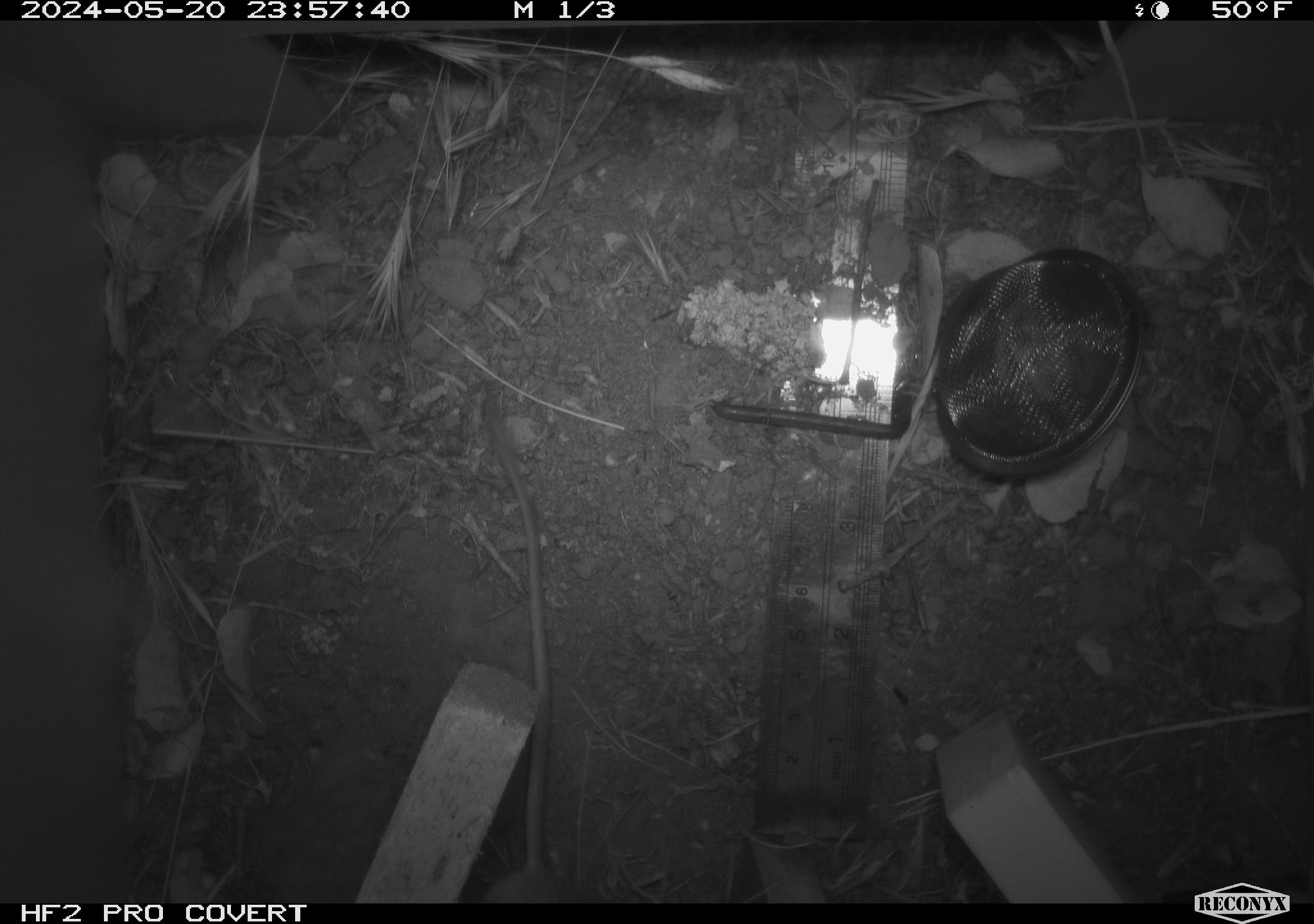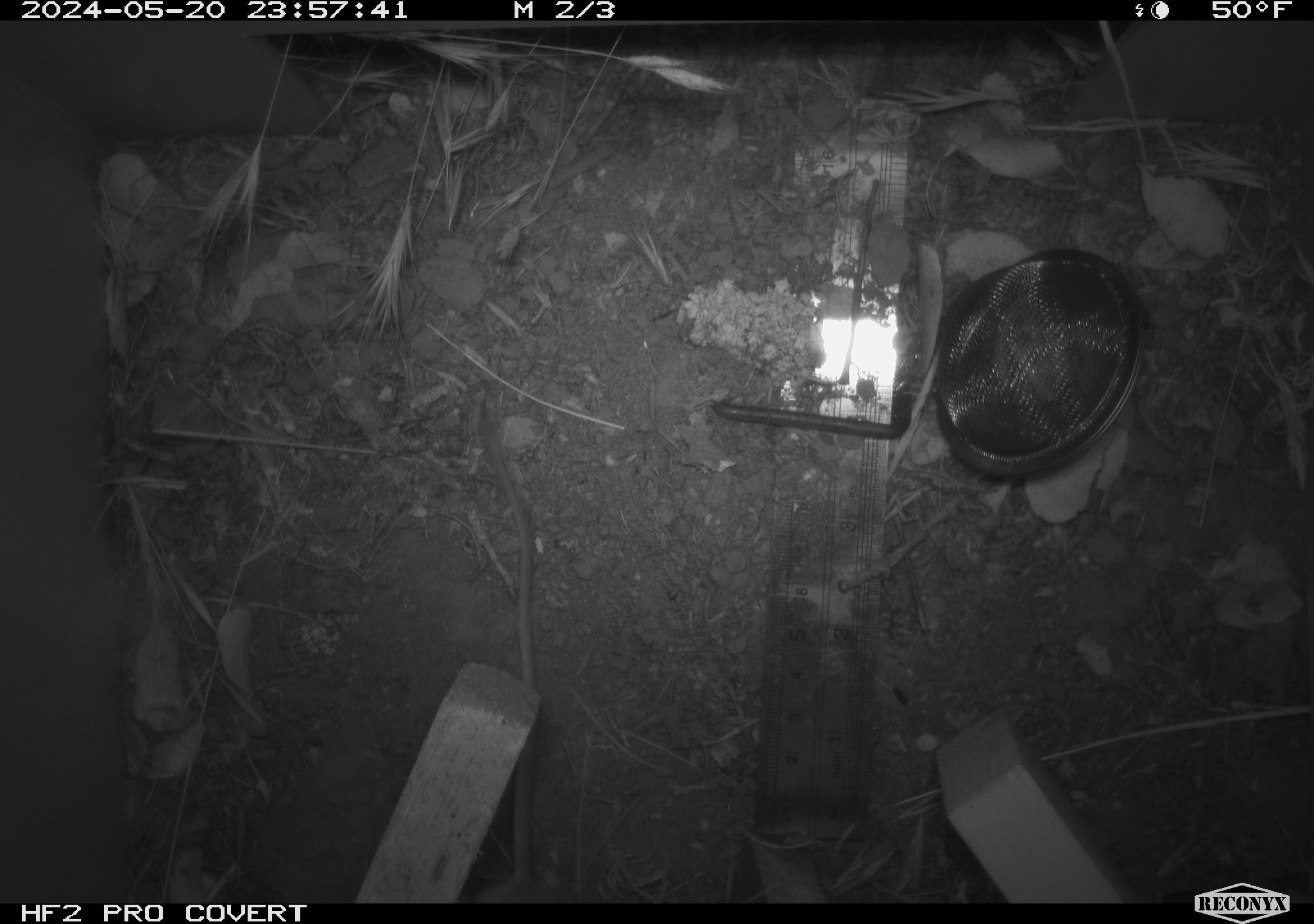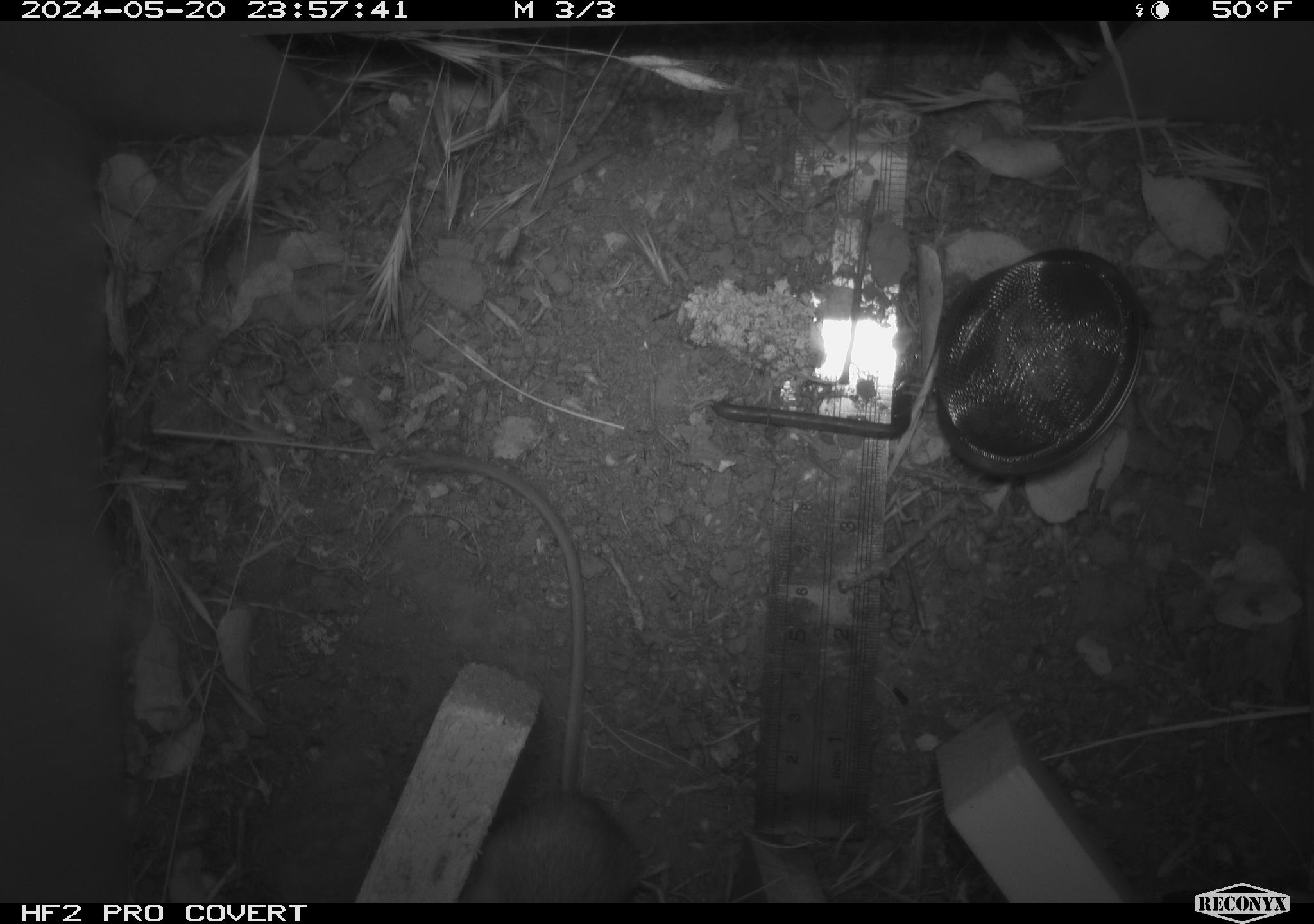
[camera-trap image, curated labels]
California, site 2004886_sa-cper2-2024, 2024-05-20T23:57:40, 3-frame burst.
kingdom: Animalia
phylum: Chordata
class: Mammalia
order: Rodentia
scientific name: Rodentia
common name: rodent